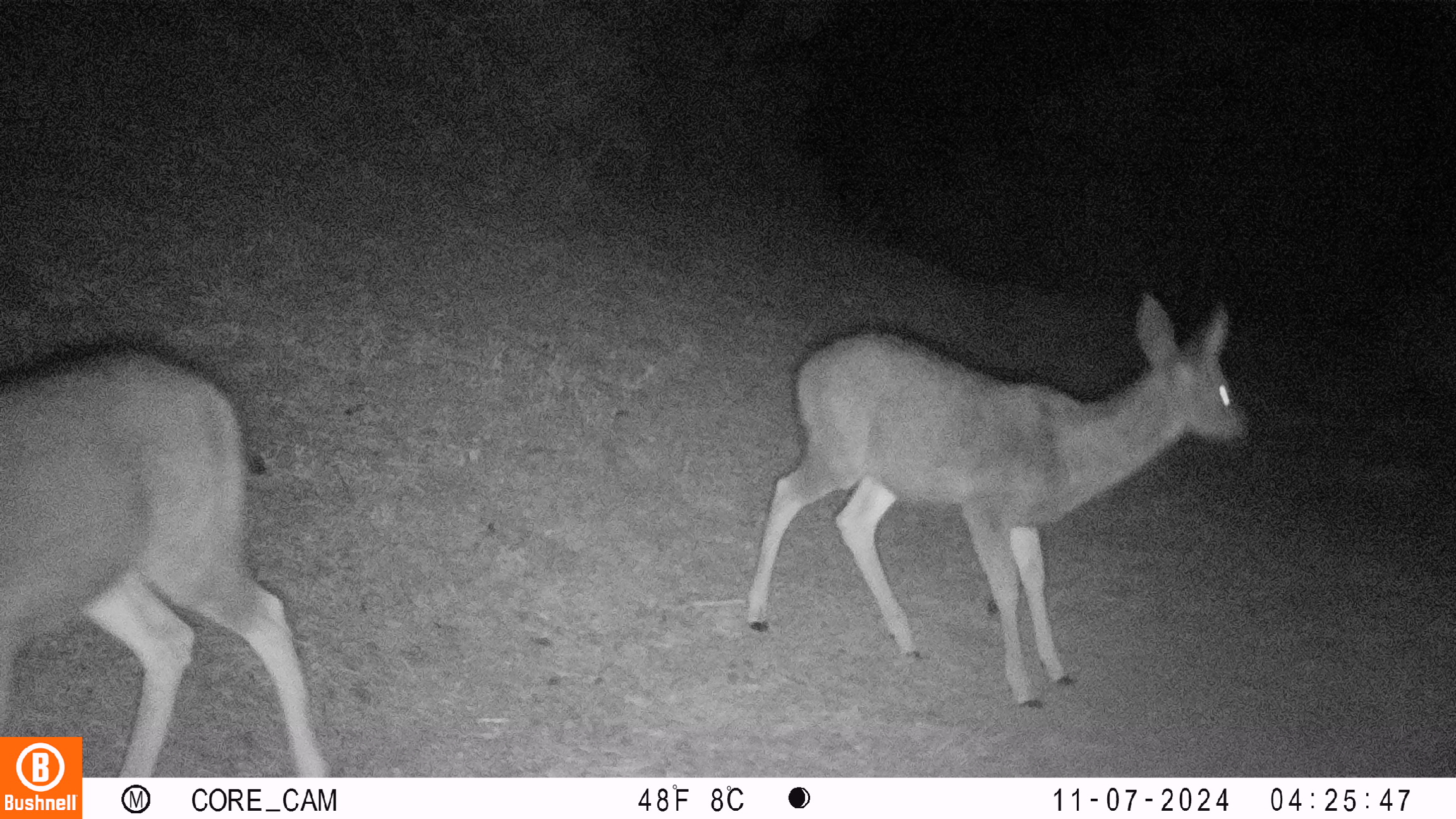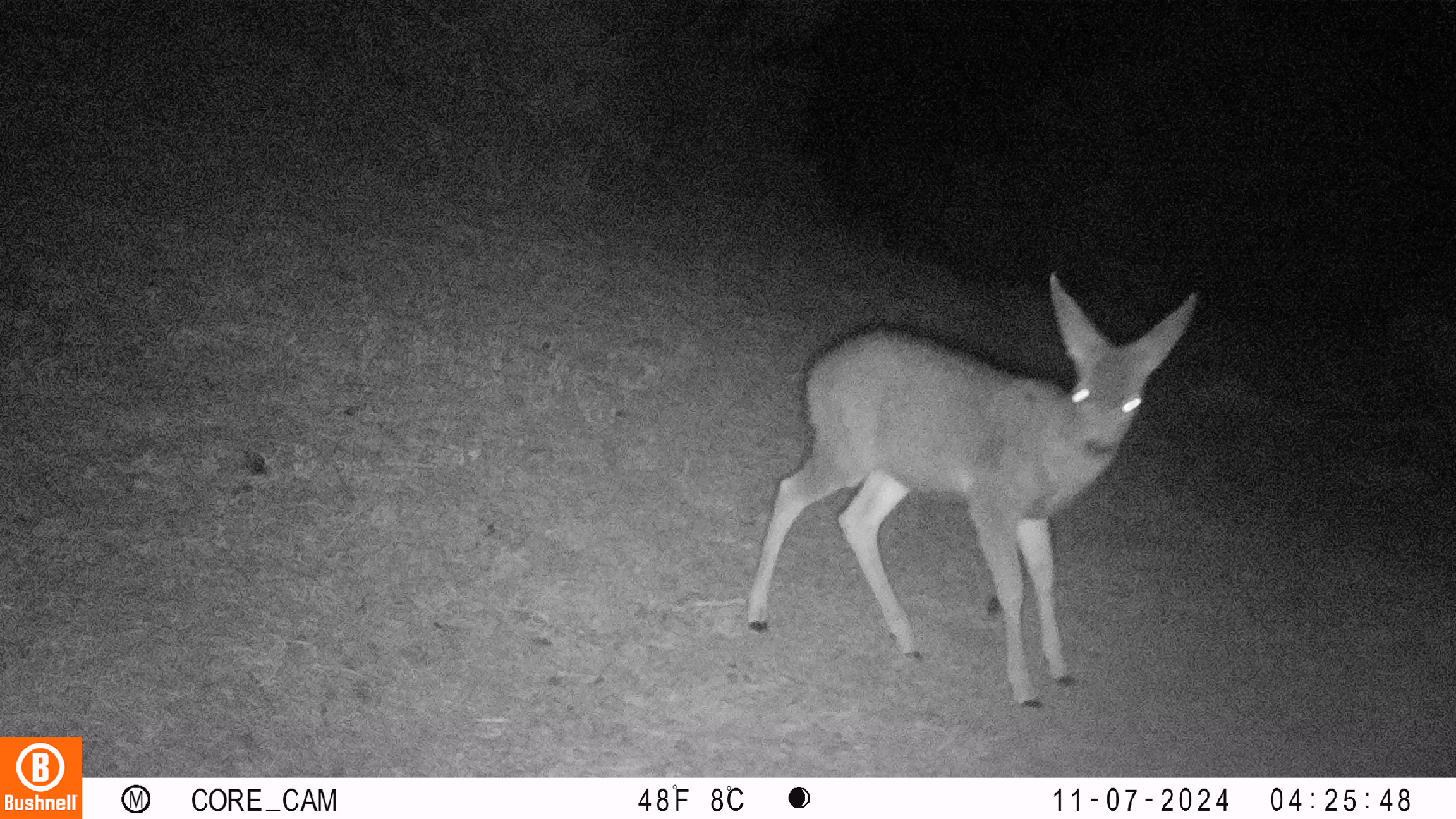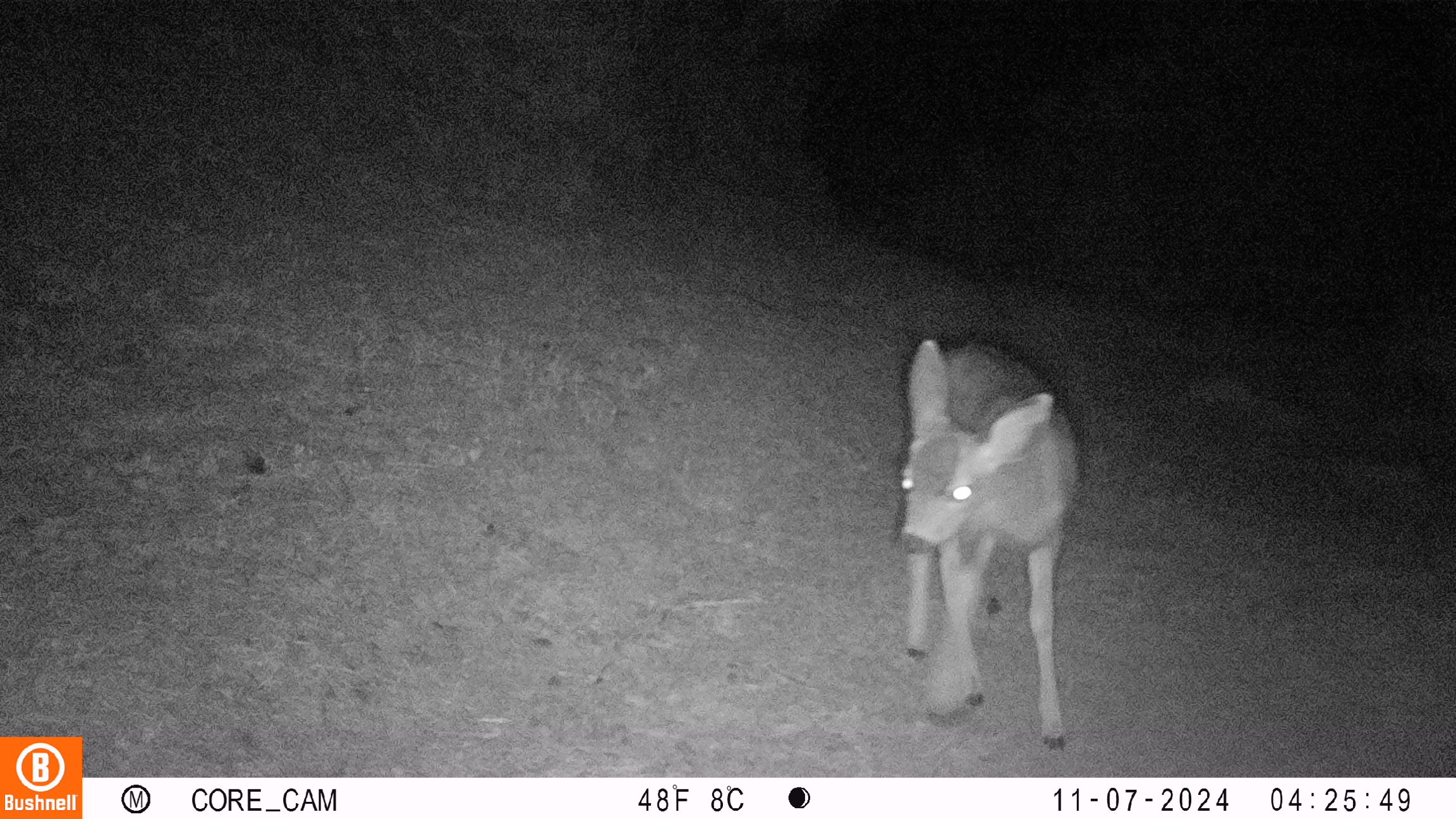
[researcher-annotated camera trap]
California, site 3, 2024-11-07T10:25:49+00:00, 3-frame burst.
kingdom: Animalia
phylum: Chordata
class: Mammalia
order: Artiodactyla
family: Cervidae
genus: Odocoileus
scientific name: Odocoileus hemionus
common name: mule deer